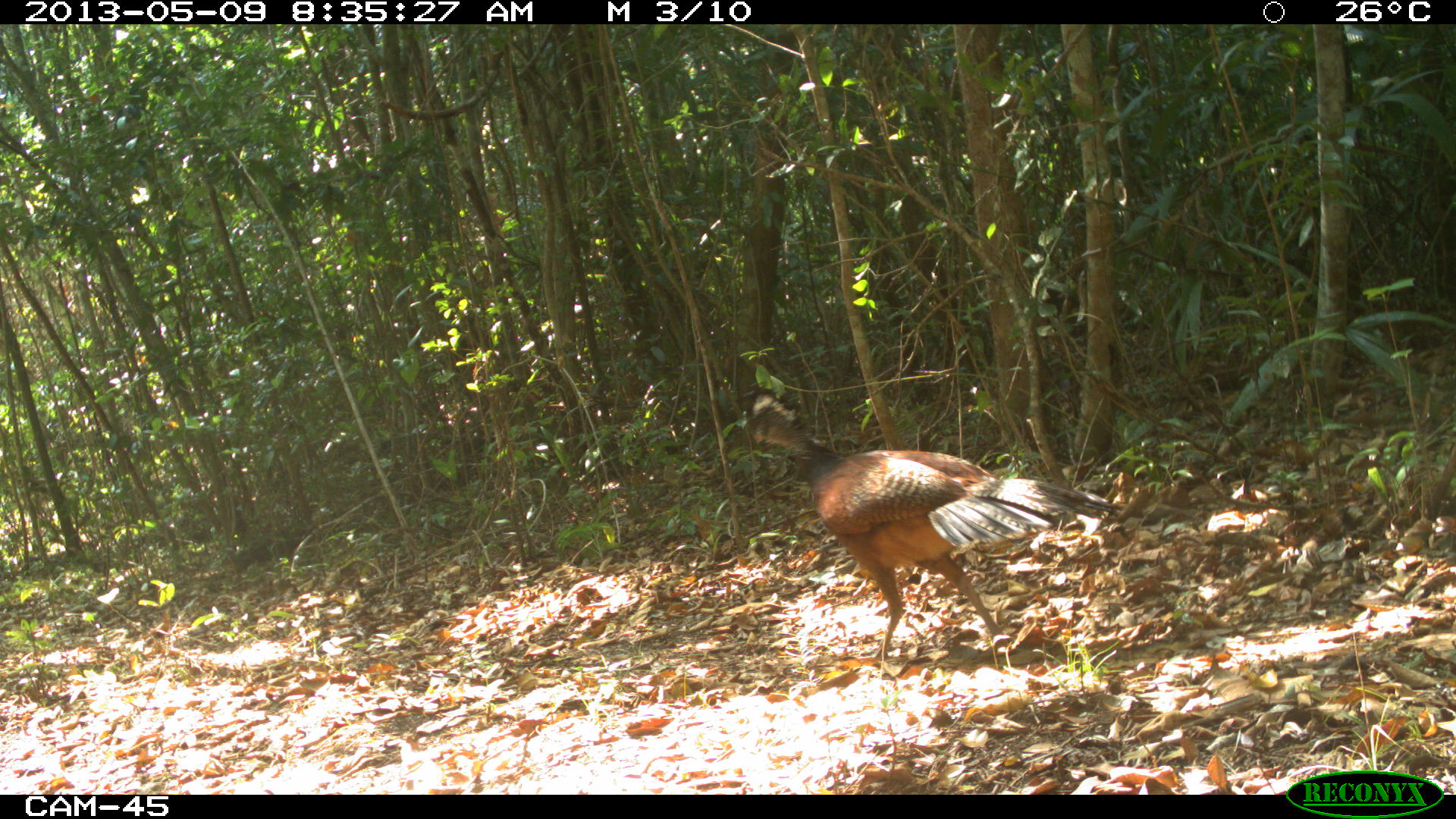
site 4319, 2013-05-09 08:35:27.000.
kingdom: Animalia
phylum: Chordata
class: Aves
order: Galliformes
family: Cracidae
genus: Crax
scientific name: Crax rubra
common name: great curassow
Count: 1.